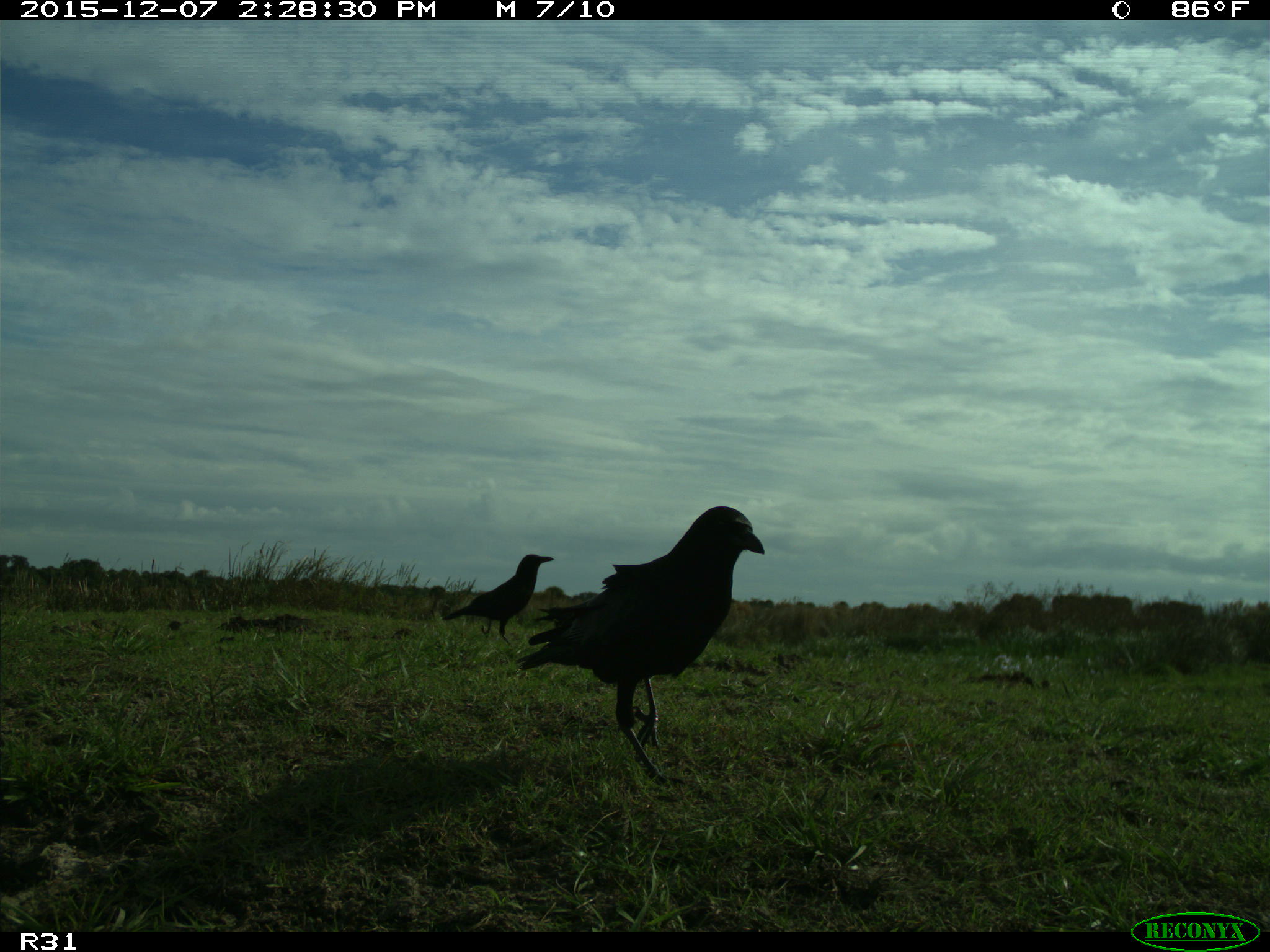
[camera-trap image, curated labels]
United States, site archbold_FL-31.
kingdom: Animalia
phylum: Chordata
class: Aves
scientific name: Aves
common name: birds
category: unidentified bird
Unidentified bird (birds) (Aves).